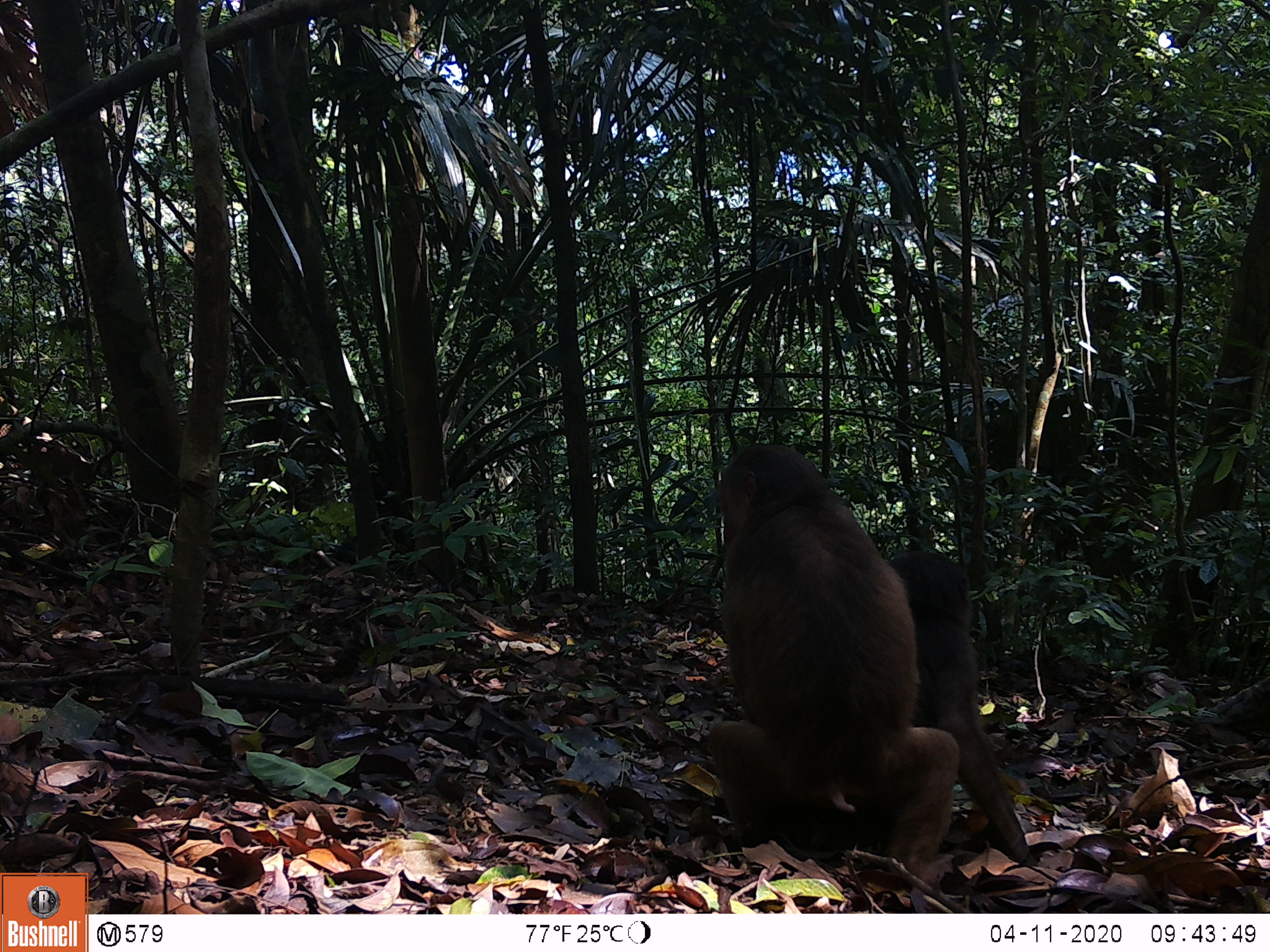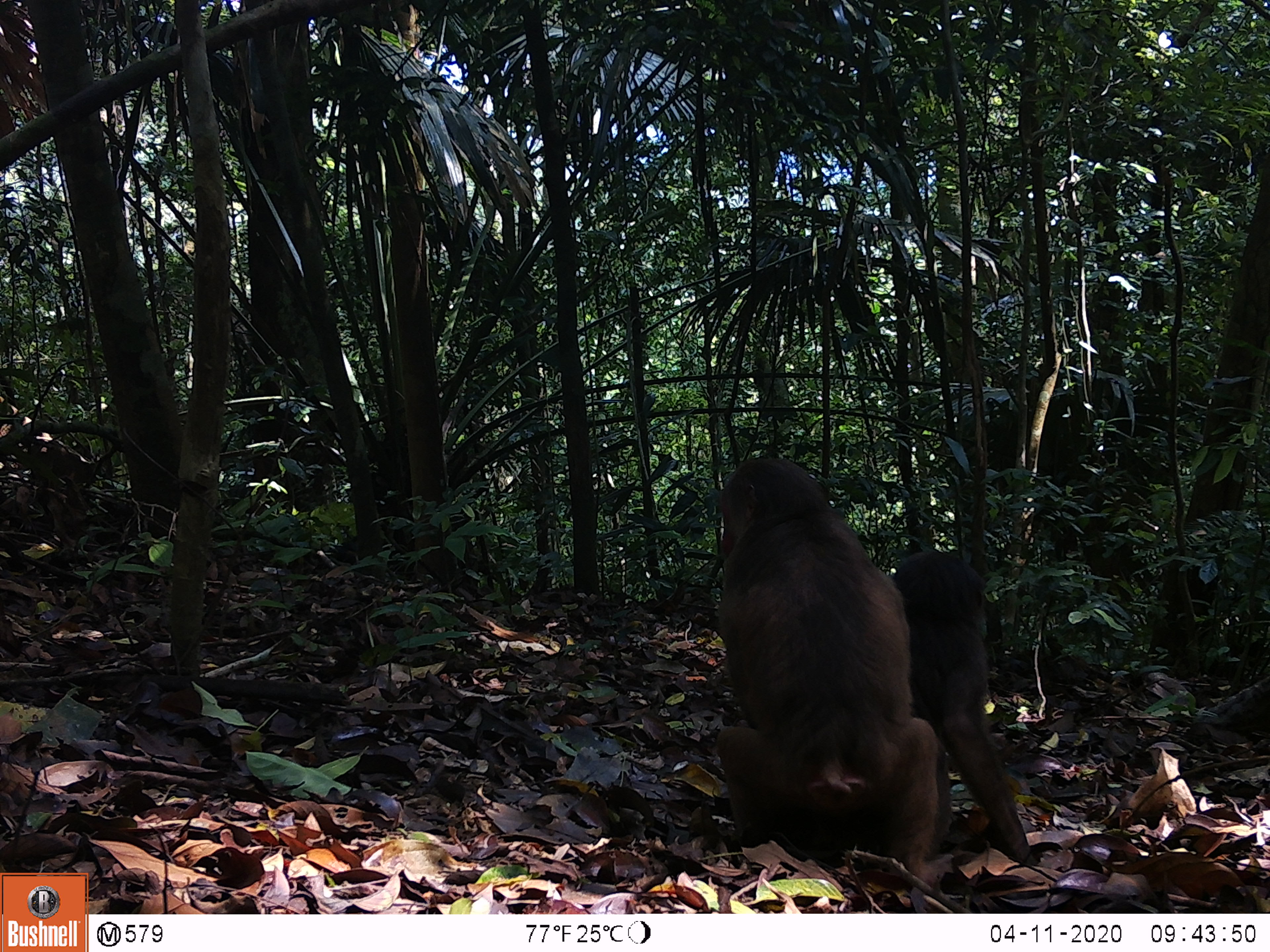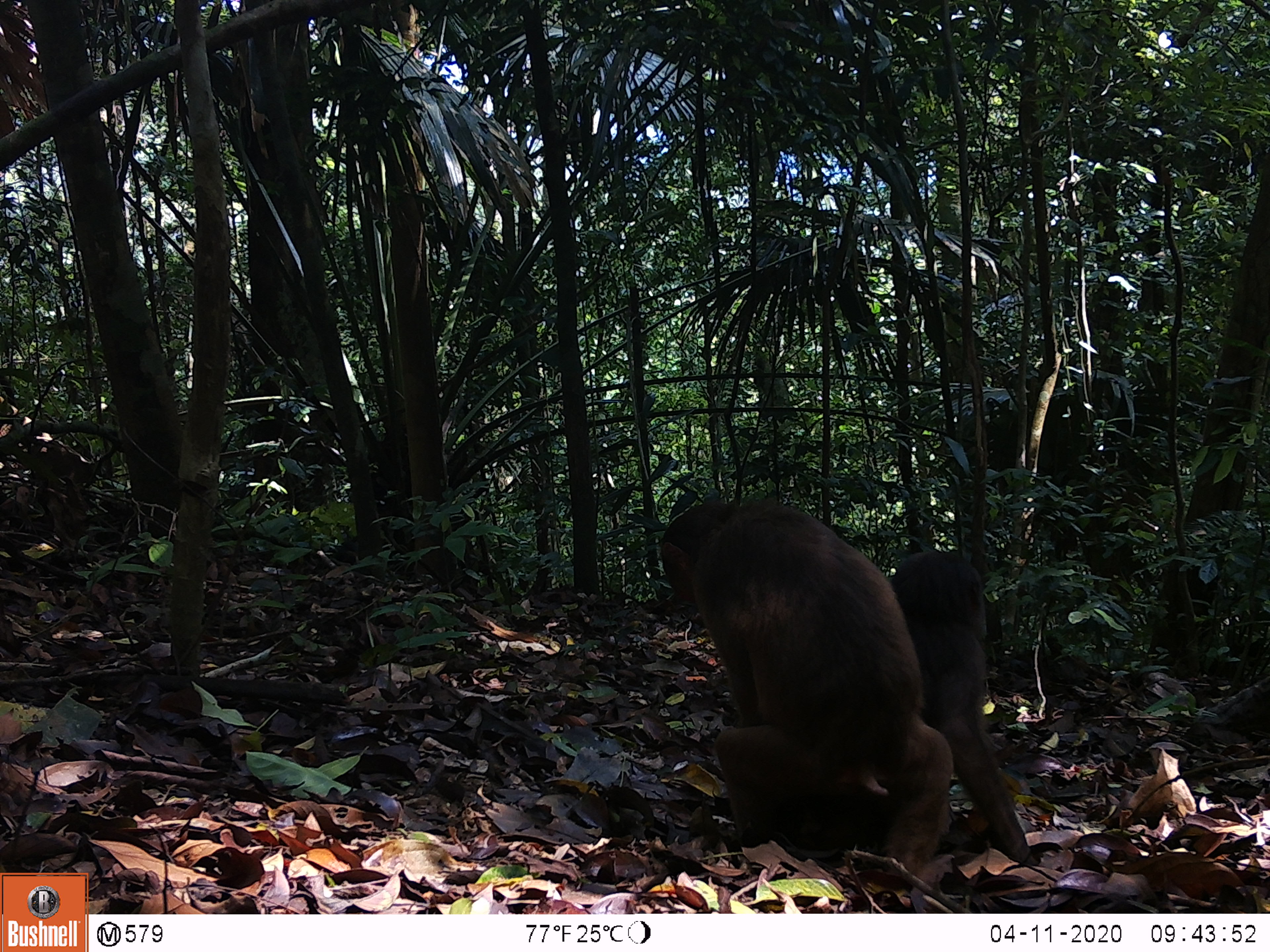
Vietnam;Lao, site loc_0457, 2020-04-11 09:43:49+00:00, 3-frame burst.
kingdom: Animalia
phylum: Chordata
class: Mammalia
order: Primates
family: Cercopithecidae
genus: Macaca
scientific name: Macaca arctoides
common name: stump-tailed macaque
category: stump tailed macaque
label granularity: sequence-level